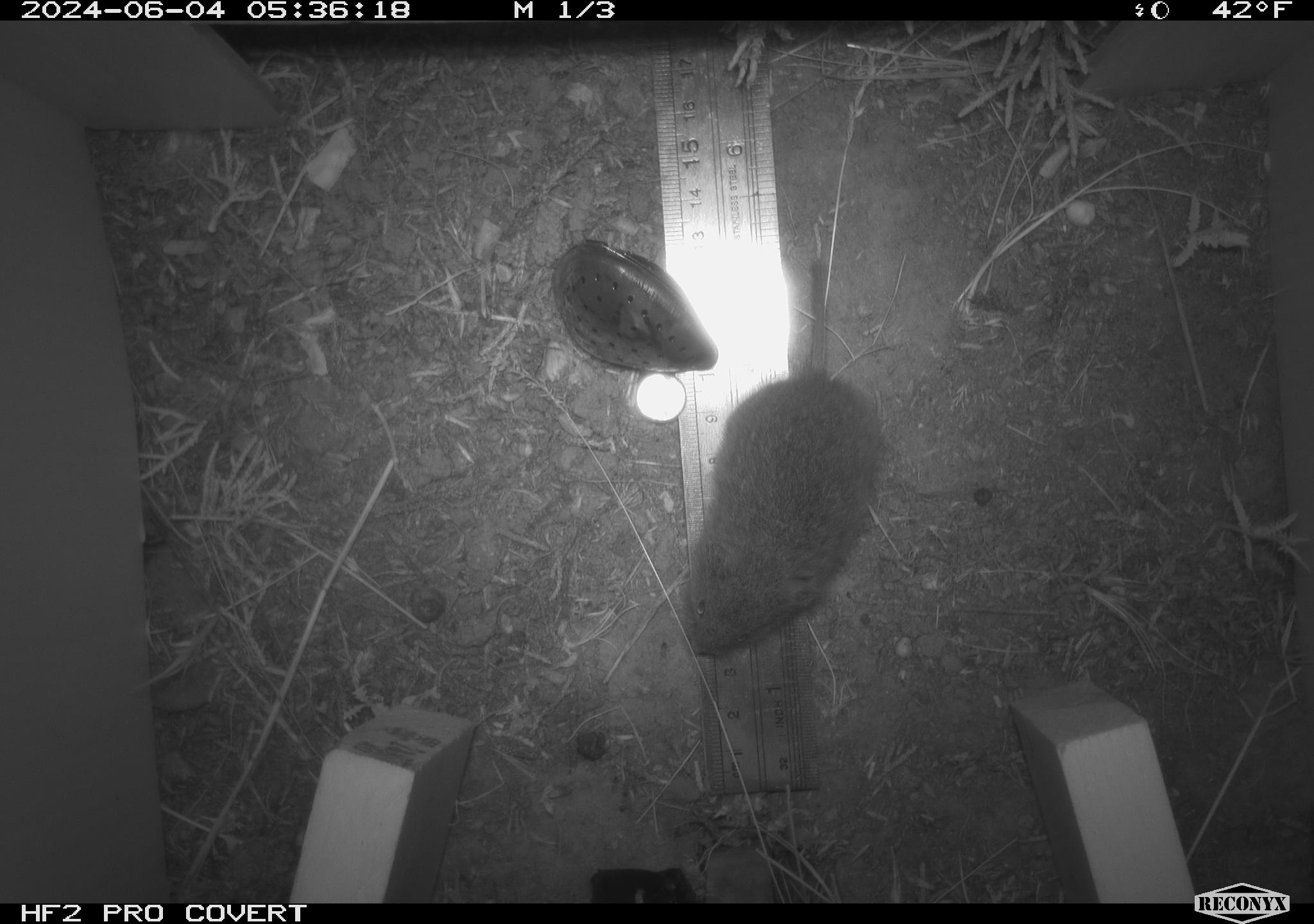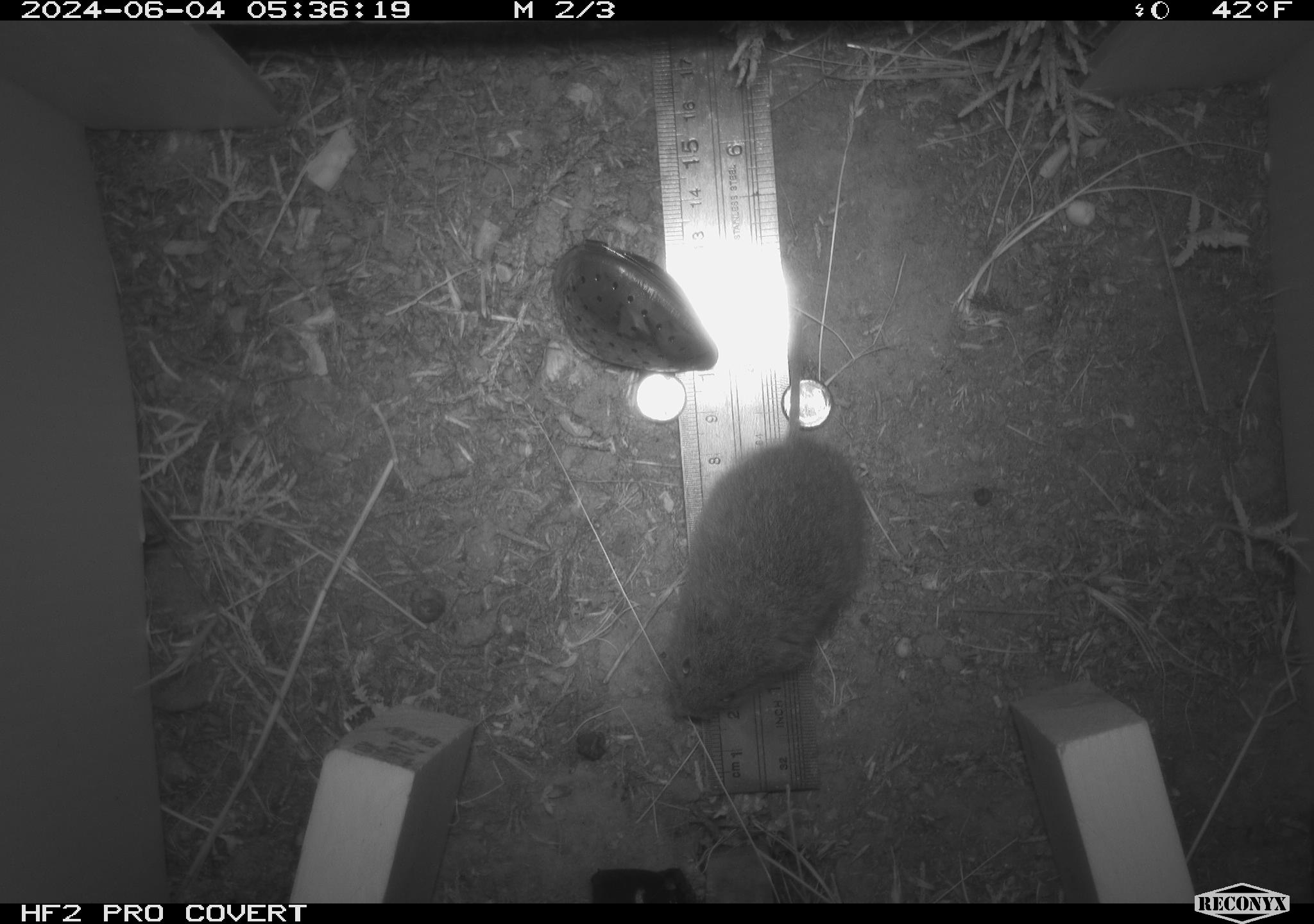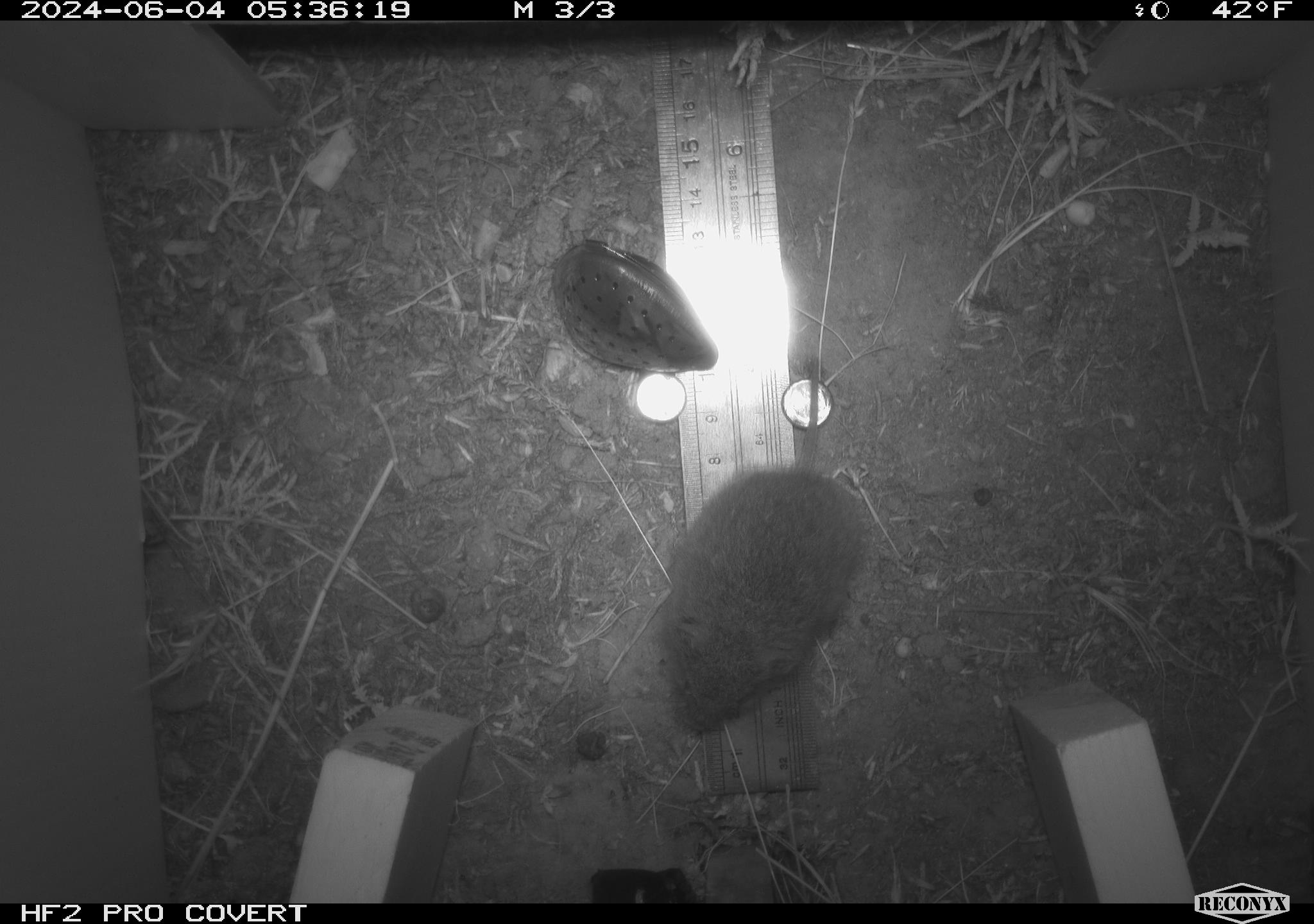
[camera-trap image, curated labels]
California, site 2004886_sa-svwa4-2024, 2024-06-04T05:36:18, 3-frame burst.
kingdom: Animalia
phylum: Chordata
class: Mammalia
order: Rodentia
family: Cricetidae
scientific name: Arvicolinae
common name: voles, lemmings, and muskrats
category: arvicolinae subfamily